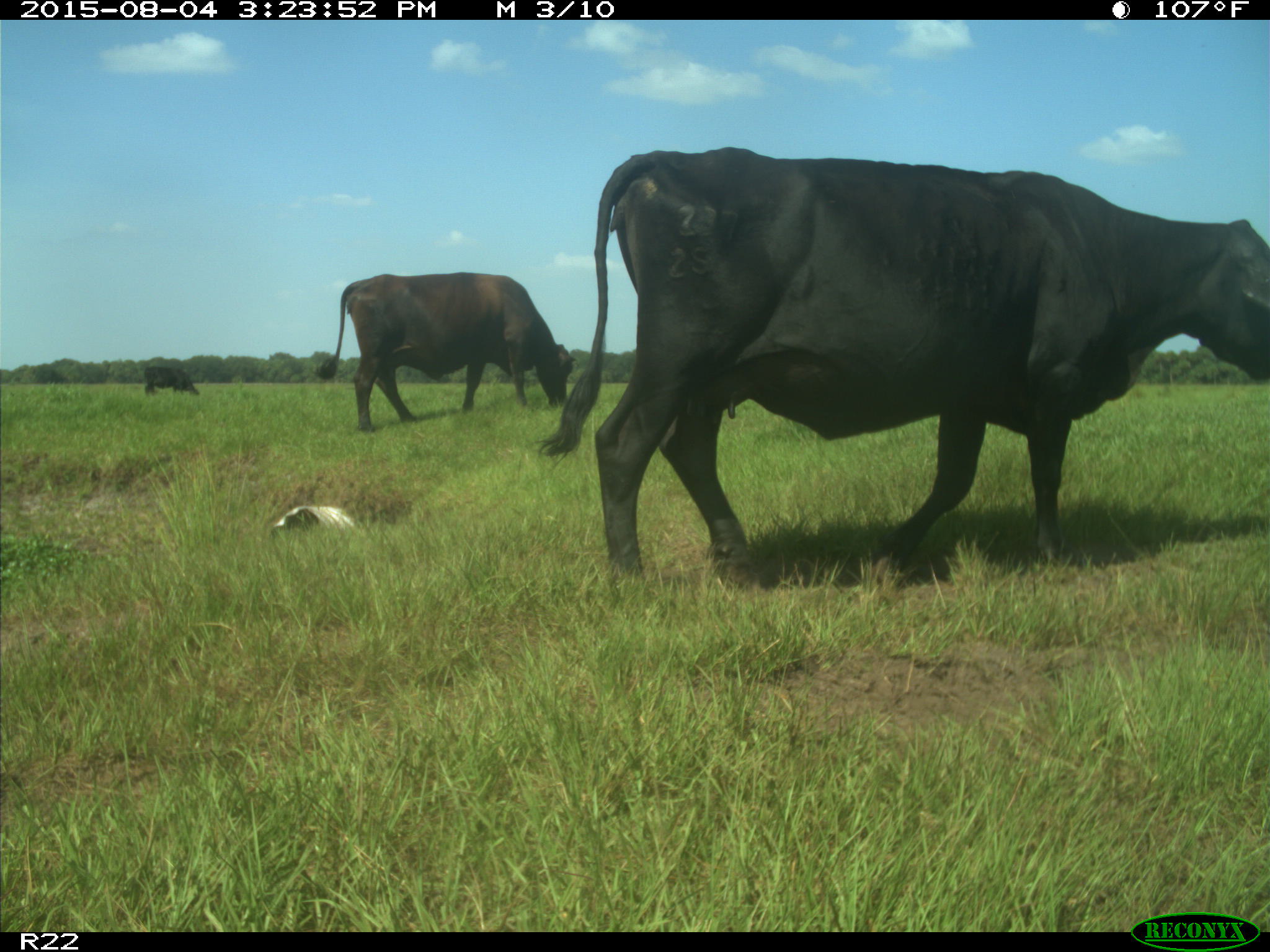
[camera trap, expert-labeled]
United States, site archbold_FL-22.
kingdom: Animalia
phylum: Chordata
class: Mammalia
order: Artiodactyla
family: Bovidae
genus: Bos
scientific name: Bos taurus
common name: domestic cow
Bos taurus (domestic cow).